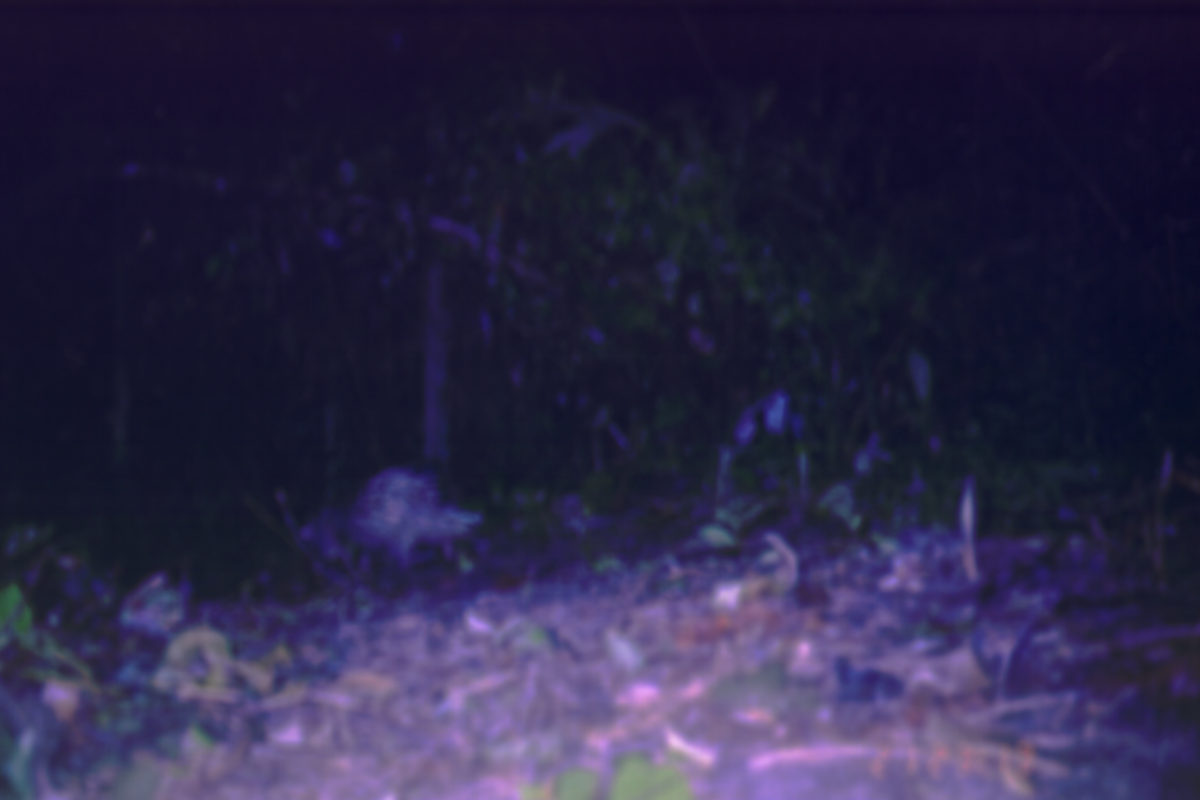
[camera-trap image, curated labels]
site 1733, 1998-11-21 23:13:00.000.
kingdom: Animalia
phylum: Chordata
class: Mammalia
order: Rodentia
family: Hystricidae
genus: Hystrix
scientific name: Hystrix brachyura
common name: east asian porcupine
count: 1